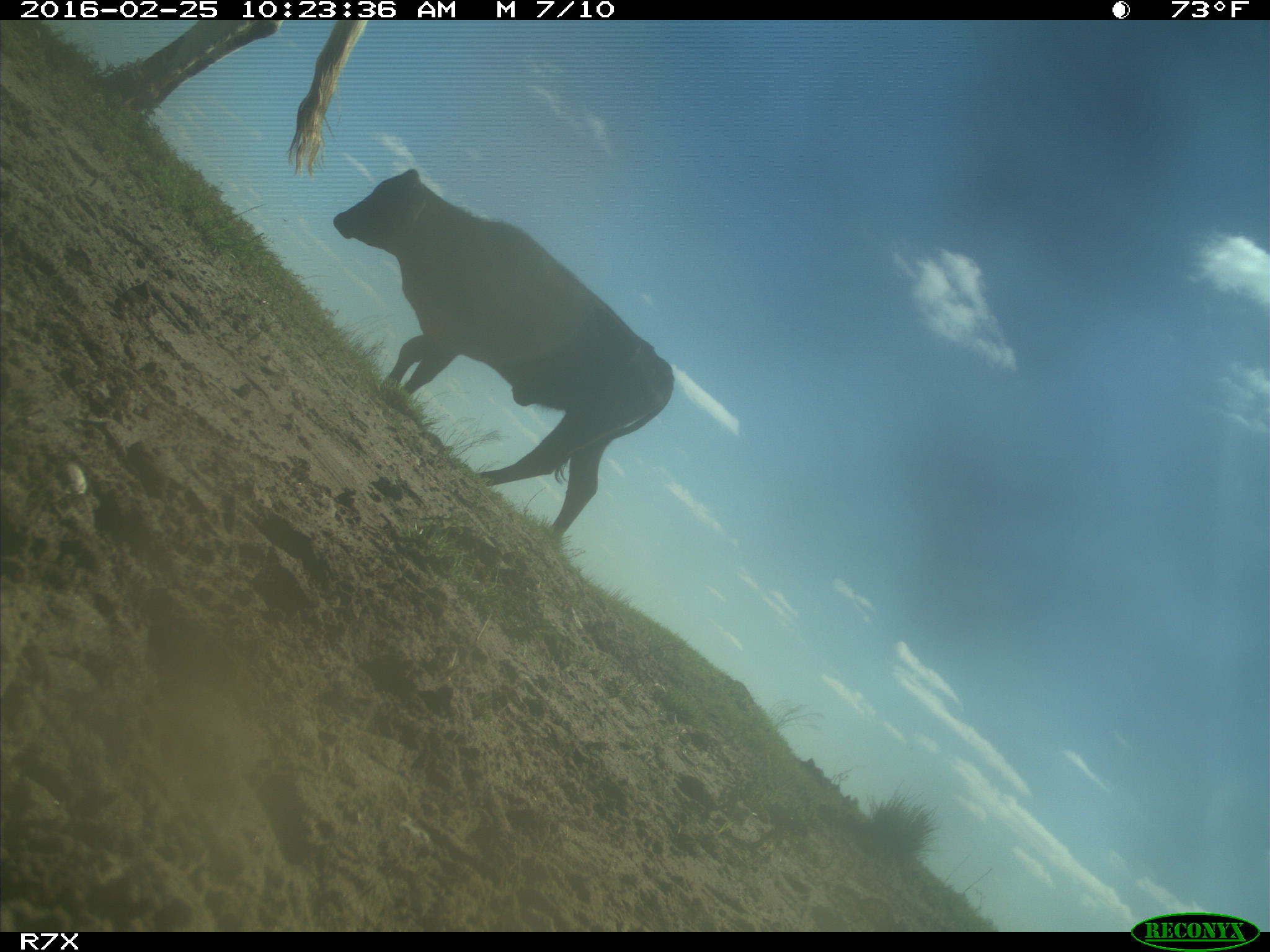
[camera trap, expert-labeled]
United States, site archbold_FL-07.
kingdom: Animalia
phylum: Chordata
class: Mammalia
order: Artiodactyla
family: Bovidae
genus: Bos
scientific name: Bos taurus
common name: domestic cow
Bos taurus (domestic cow).